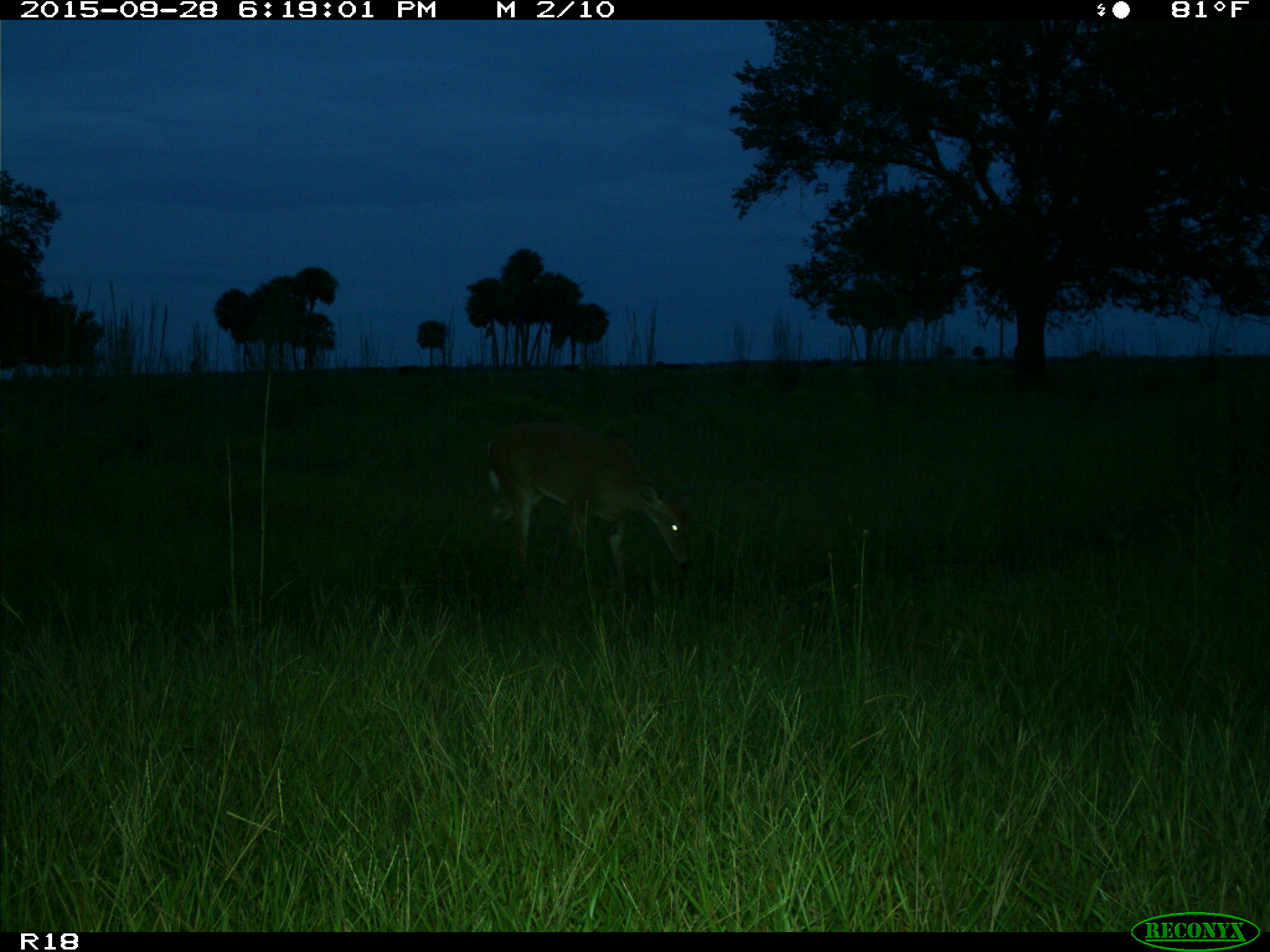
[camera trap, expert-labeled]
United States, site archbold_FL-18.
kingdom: Animalia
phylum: Chordata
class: Mammalia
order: Artiodactyla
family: Cervidae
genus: Odocoileus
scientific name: Odocoileus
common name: deer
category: unidentified deer